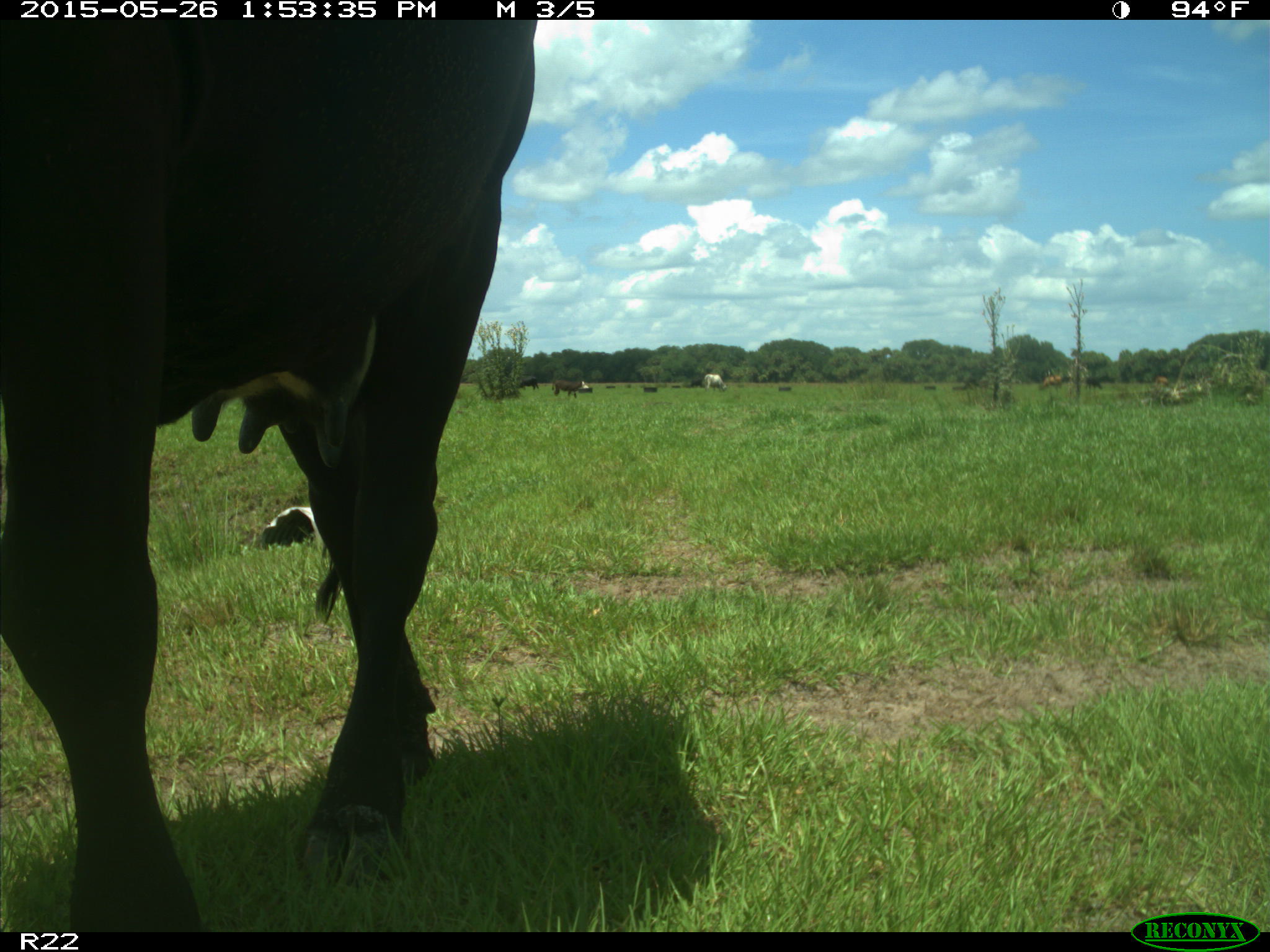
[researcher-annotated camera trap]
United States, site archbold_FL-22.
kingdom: Animalia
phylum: Chordata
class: Mammalia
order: Artiodactyla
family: Bovidae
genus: Bos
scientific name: Bos taurus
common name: domestic cow